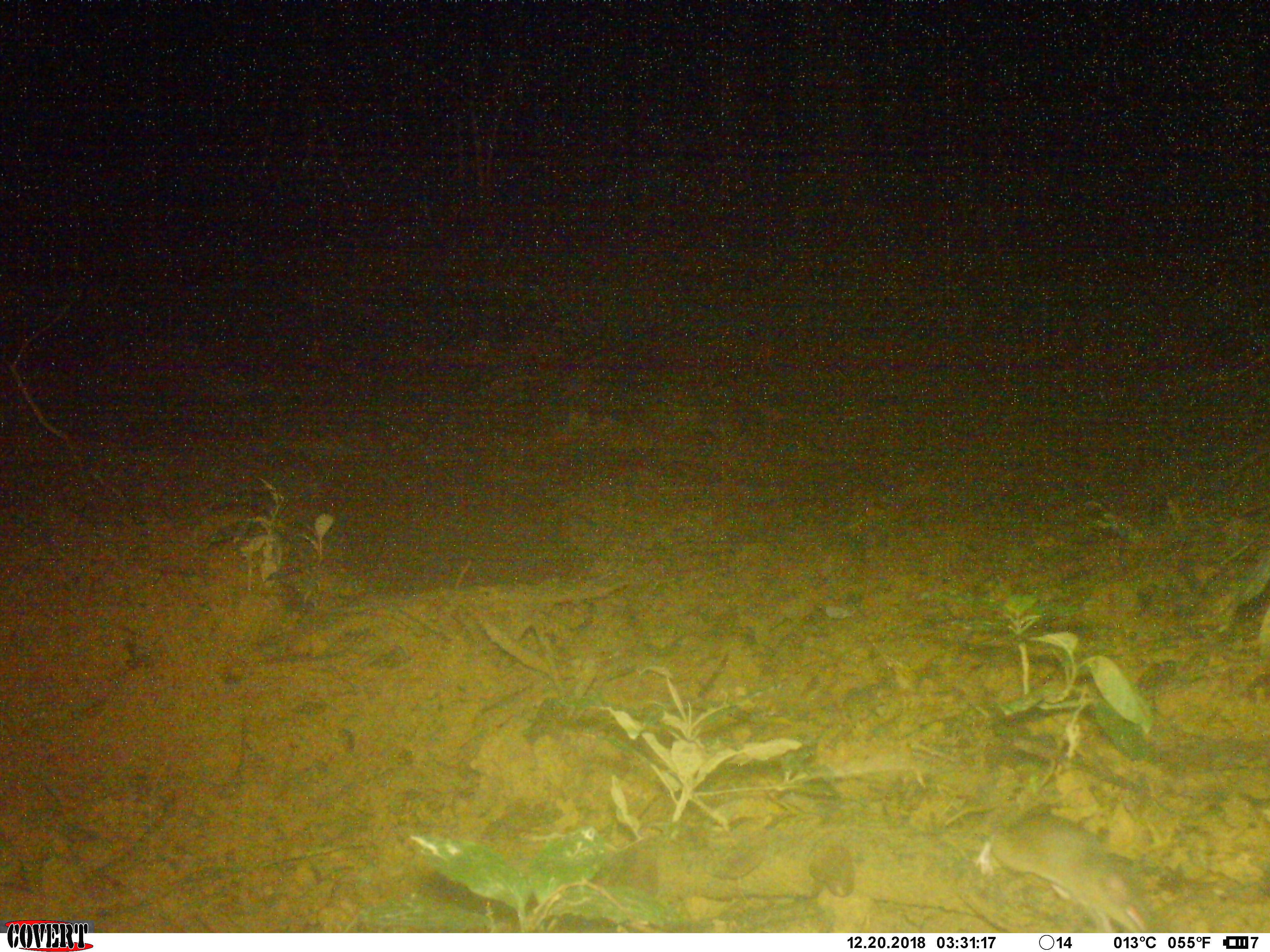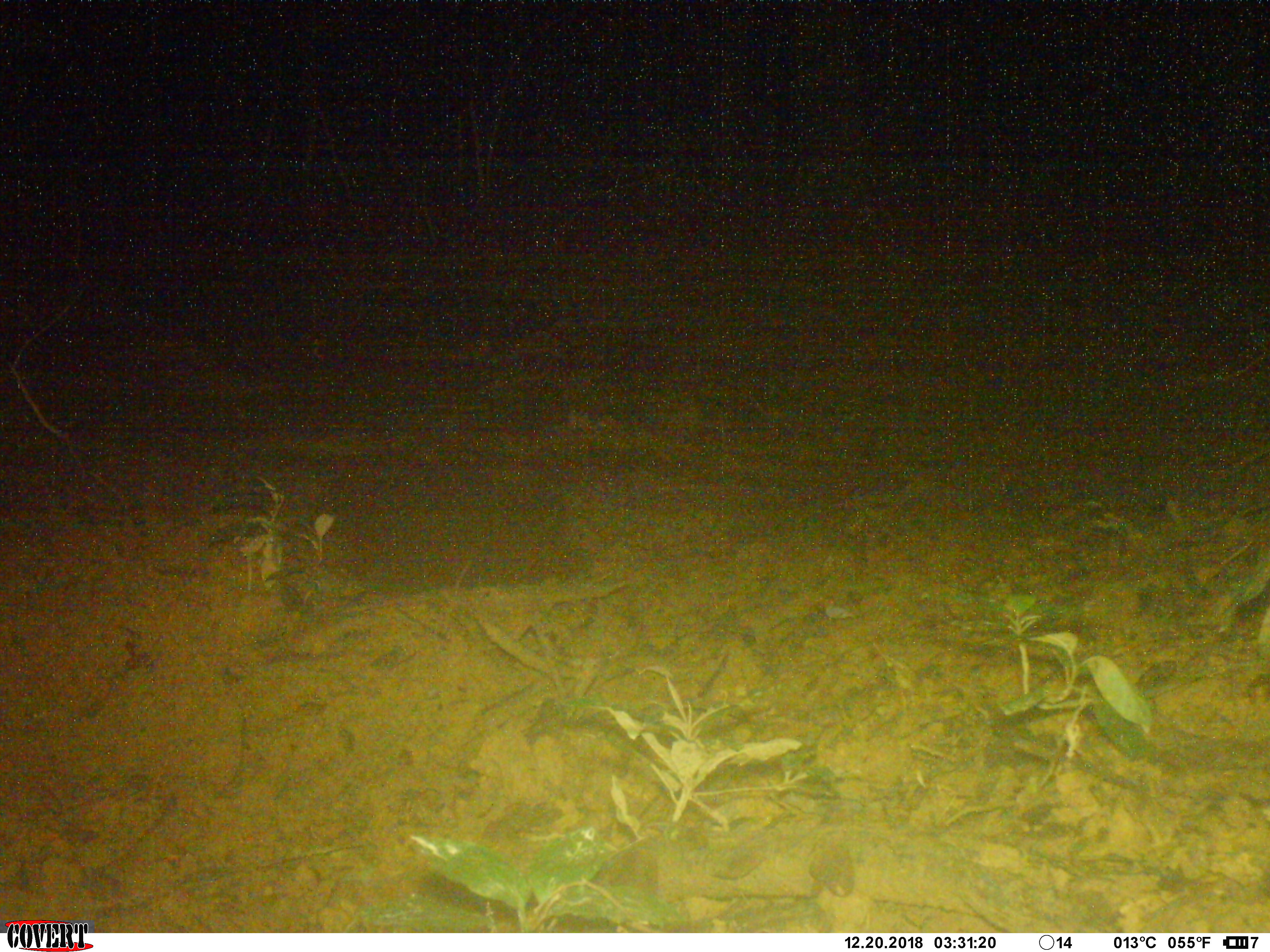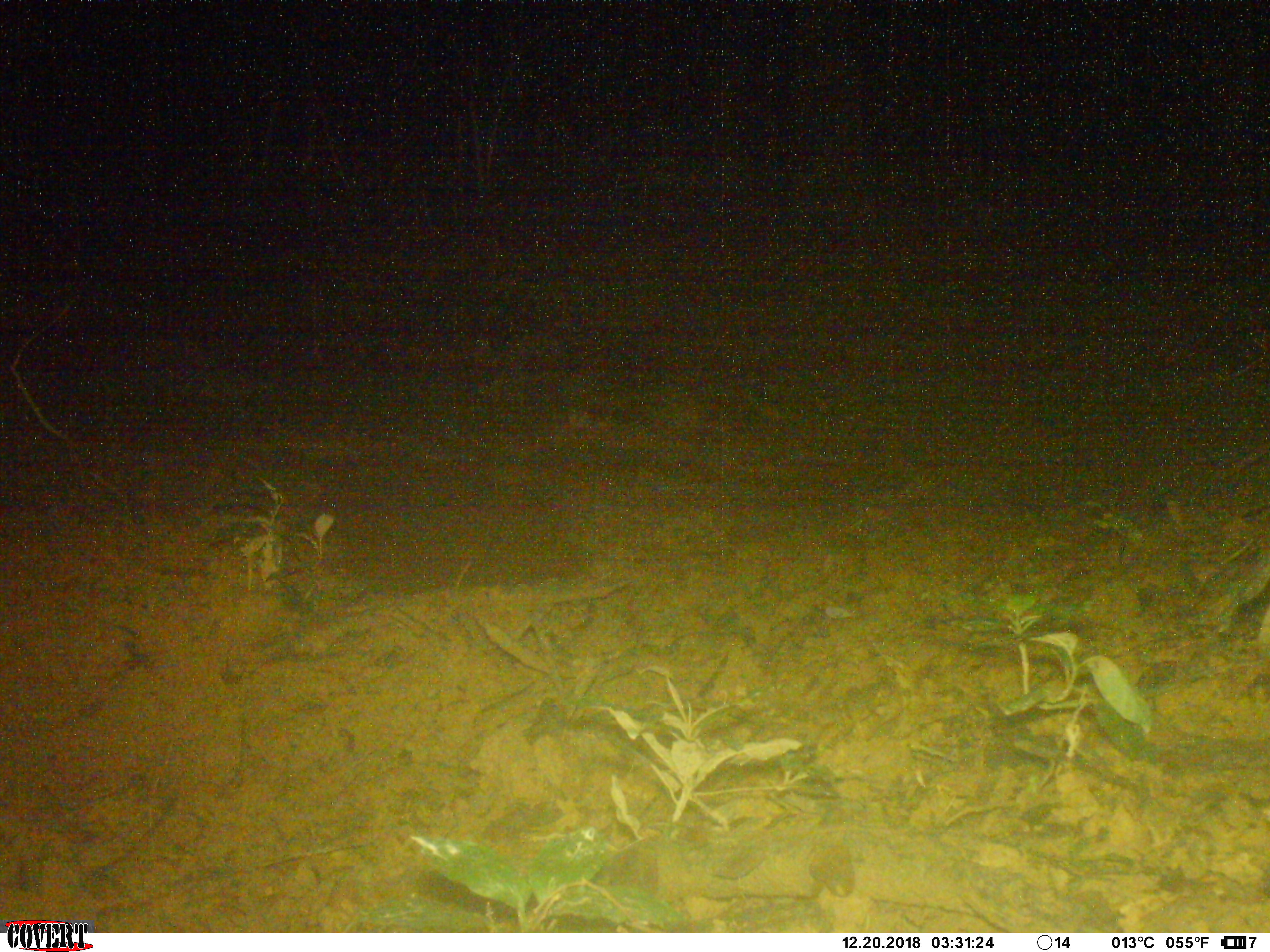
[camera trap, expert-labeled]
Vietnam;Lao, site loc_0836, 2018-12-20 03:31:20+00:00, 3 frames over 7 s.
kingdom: Animalia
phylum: Chordata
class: Mammalia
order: Rodentia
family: Muridae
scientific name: Muridae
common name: old-world mice and rats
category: unidentified murid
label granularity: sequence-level